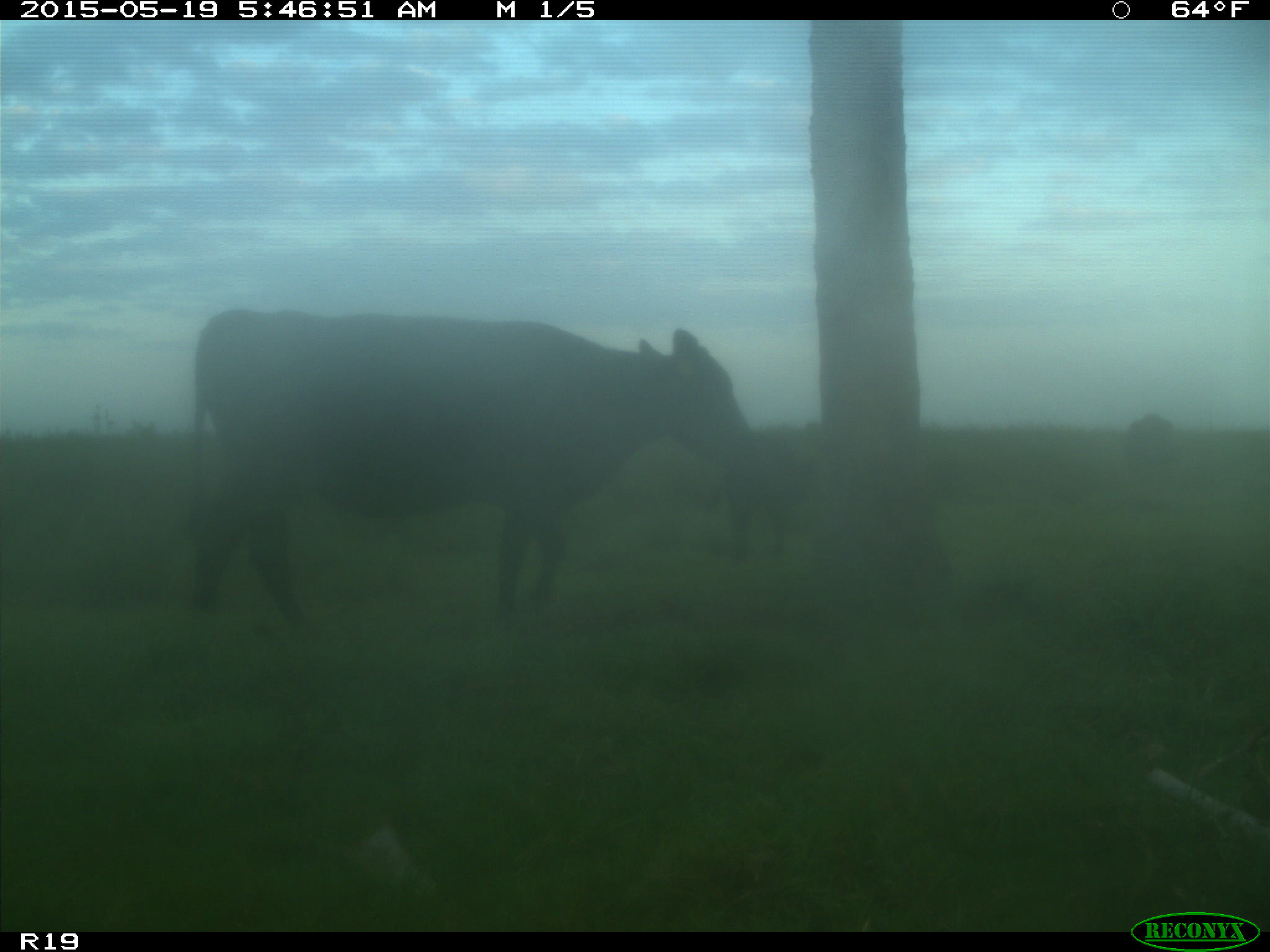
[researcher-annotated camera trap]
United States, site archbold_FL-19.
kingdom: Animalia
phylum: Chordata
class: Mammalia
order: Artiodactyla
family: Bovidae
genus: Bos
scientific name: Bos taurus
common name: domestic cow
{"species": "Bos taurus (domestic cow)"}